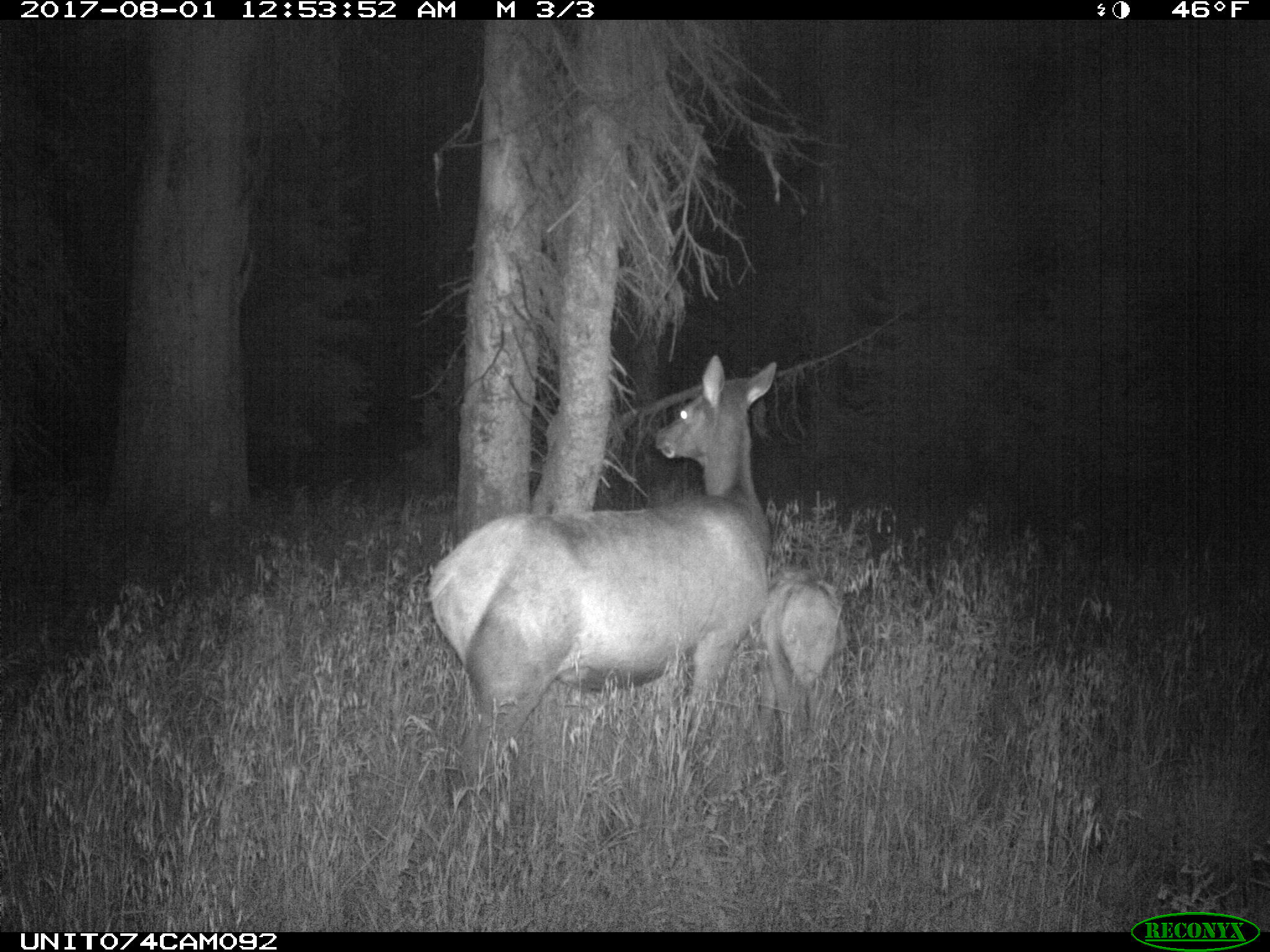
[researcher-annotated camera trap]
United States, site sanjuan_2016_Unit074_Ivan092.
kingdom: Animalia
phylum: Chordata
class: Mammalia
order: Artiodactyla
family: Cervidae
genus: Cervus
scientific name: Cervus elaphus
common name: red deer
Cervus elaphus (red deer).